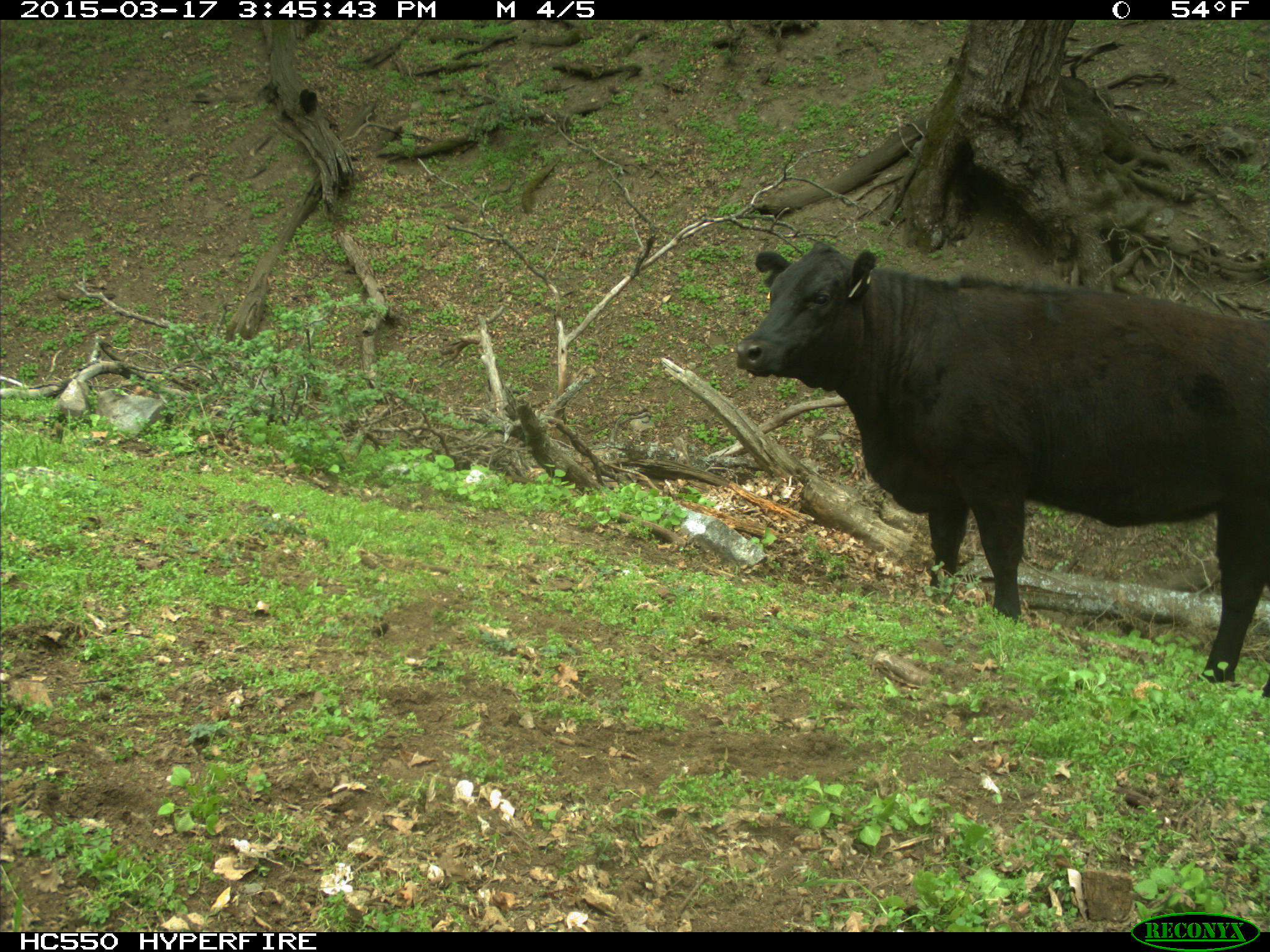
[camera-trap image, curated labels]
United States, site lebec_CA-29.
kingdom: Animalia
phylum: Chordata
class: Mammalia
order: Artiodactyla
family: Bovidae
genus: Bos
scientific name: Bos taurus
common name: domestic cow